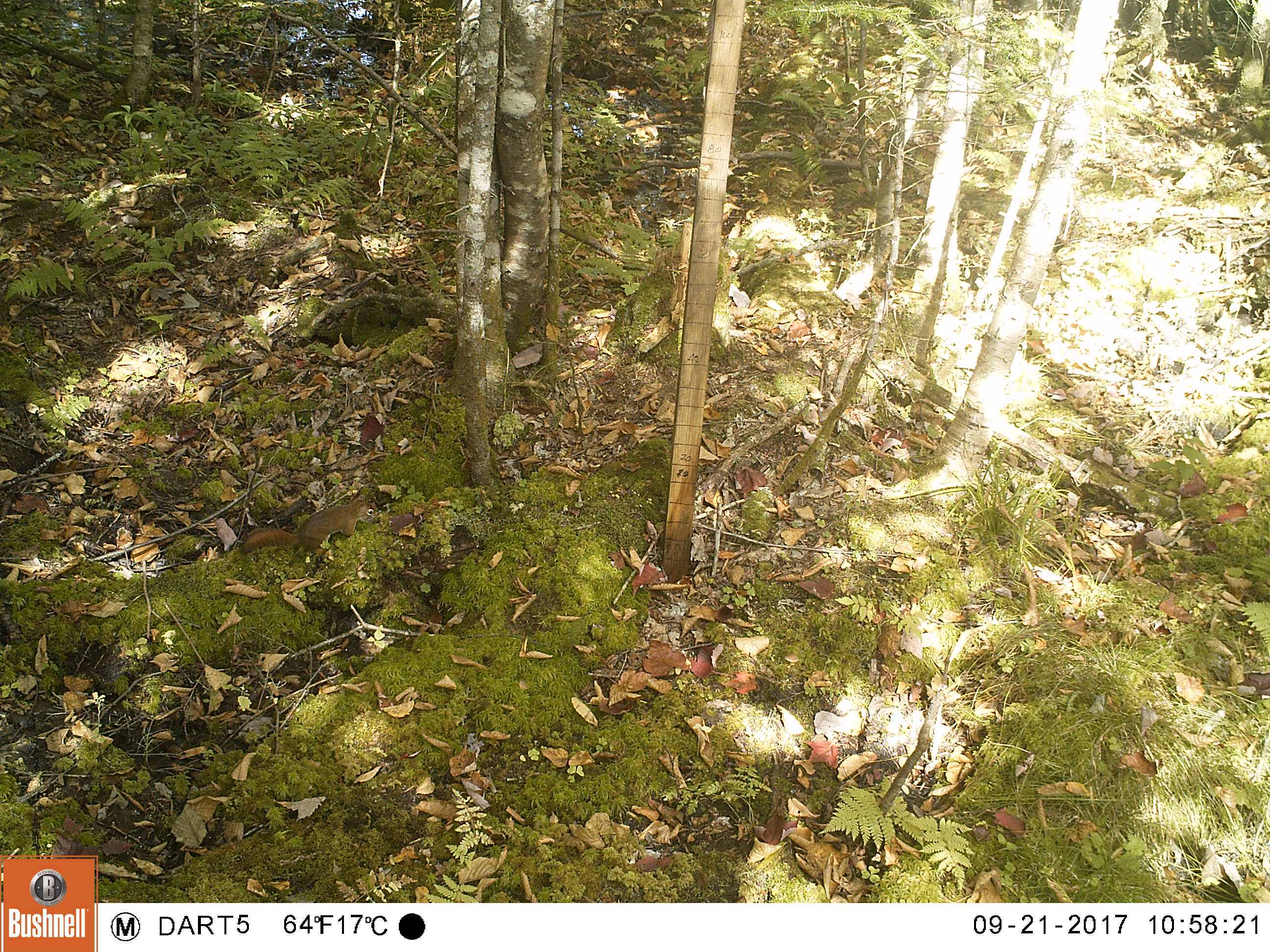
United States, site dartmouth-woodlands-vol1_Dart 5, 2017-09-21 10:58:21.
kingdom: Animalia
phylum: Chordata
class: Mammalia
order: Rodentia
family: Sciuridae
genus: Tamiasciurus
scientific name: Tamiasciurus hudsonicus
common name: red squirrel